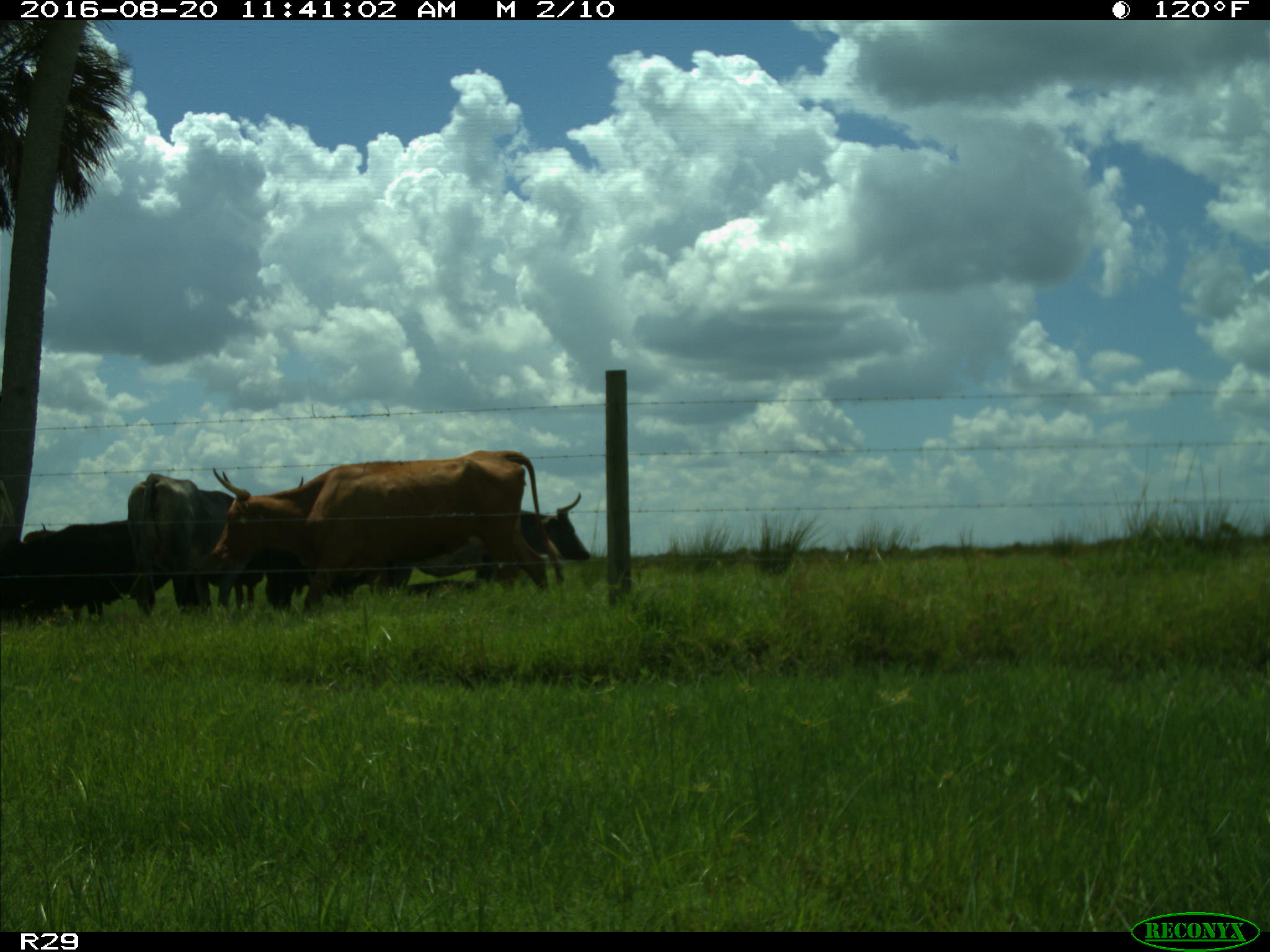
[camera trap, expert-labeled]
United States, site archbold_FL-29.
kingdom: Animalia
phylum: Chordata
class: Mammalia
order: Artiodactyla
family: Bovidae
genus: Bos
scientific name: Bos taurus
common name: domestic cow